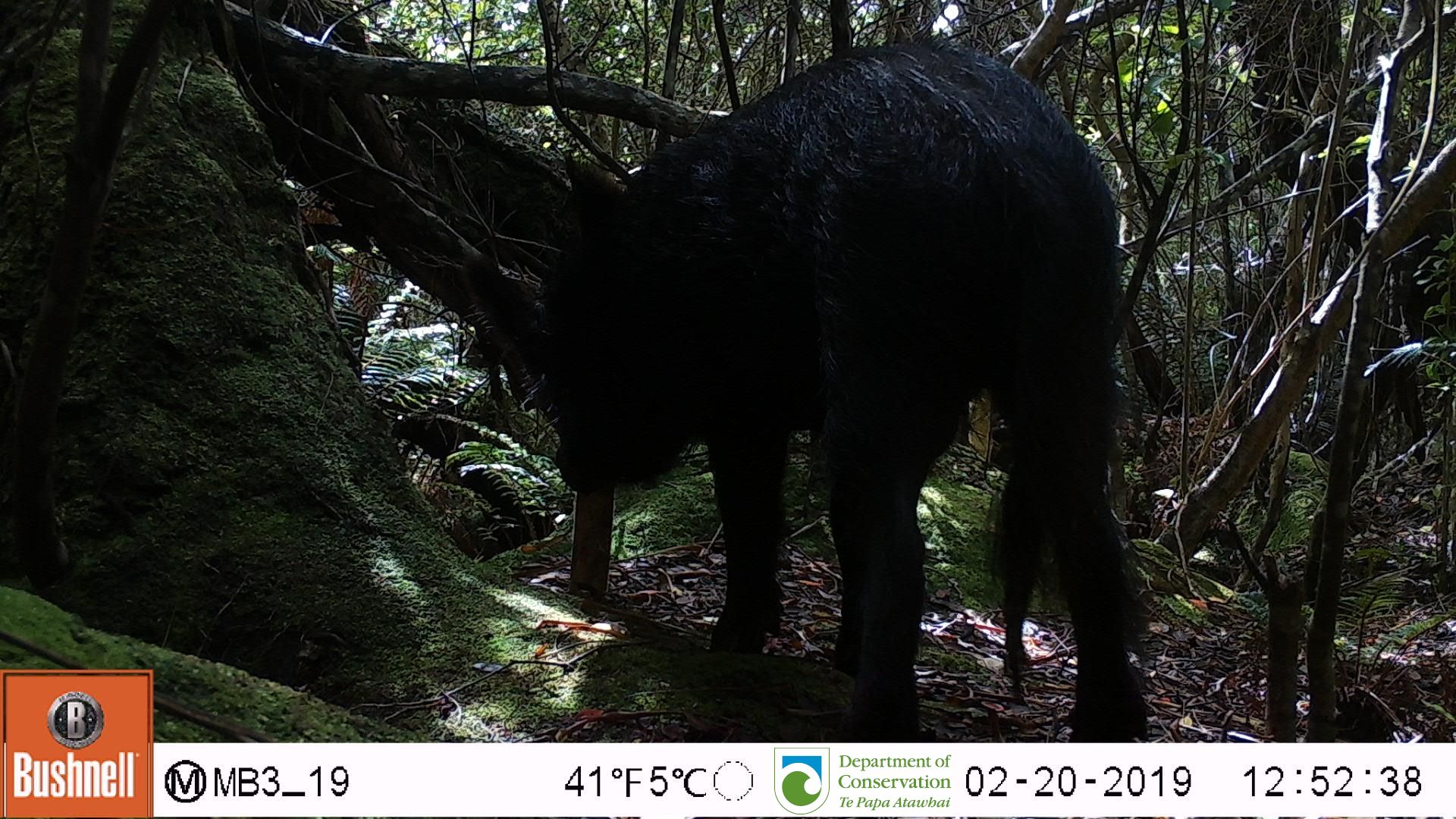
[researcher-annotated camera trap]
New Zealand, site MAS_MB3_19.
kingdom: Animalia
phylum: Chordata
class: Mammalia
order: Artiodactyla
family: Suidae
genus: Sus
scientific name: Sus scrofa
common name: pig